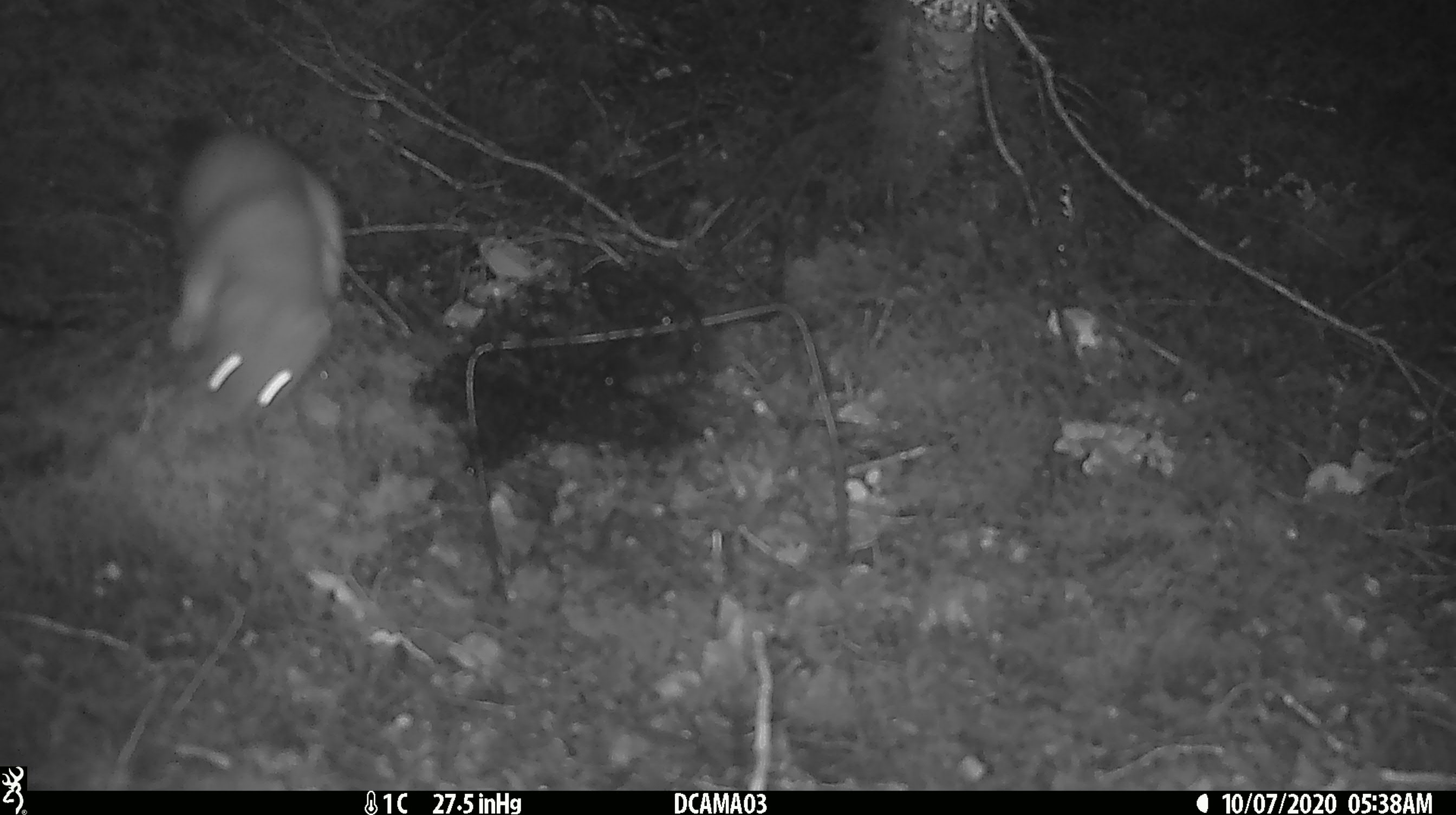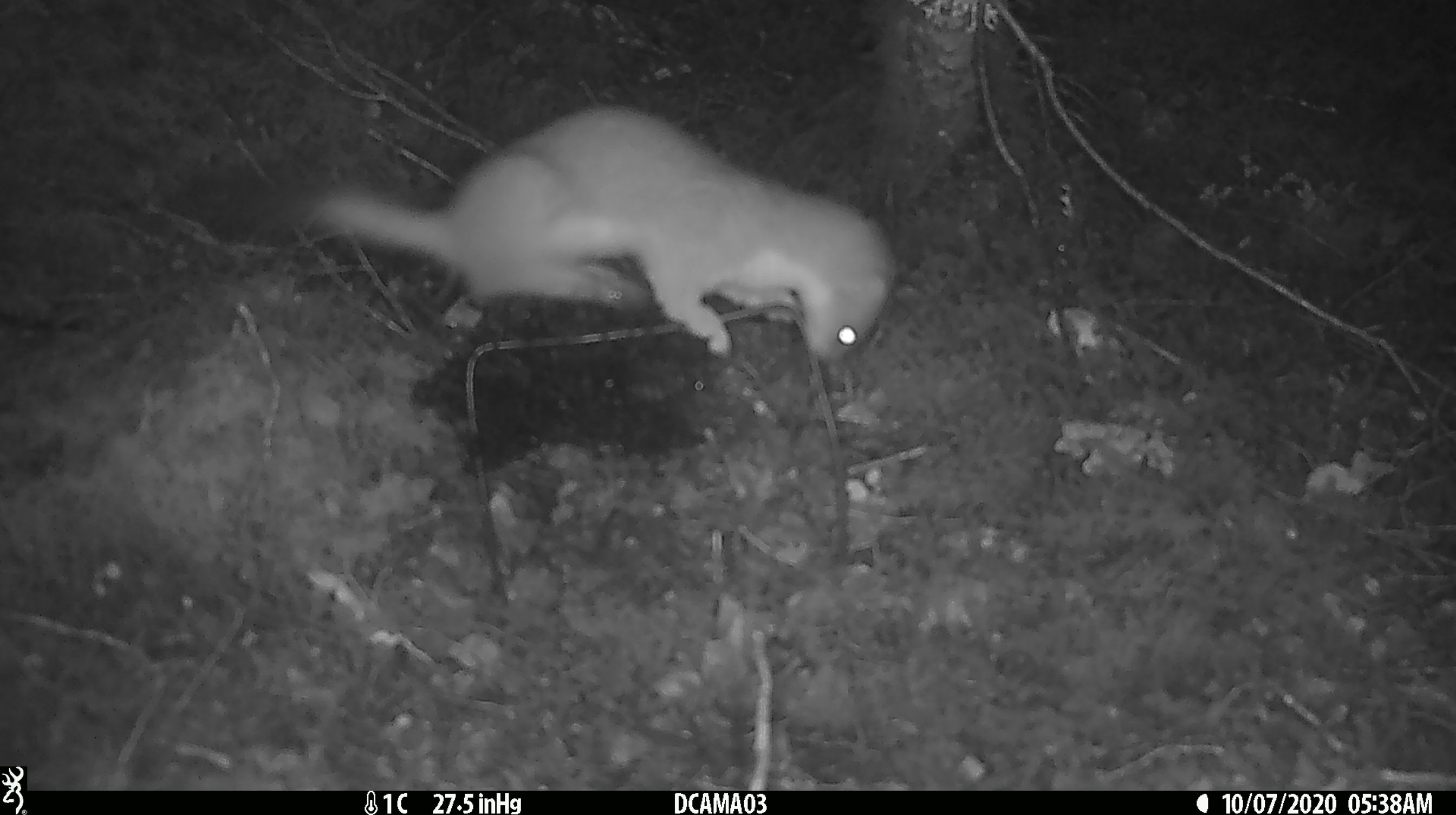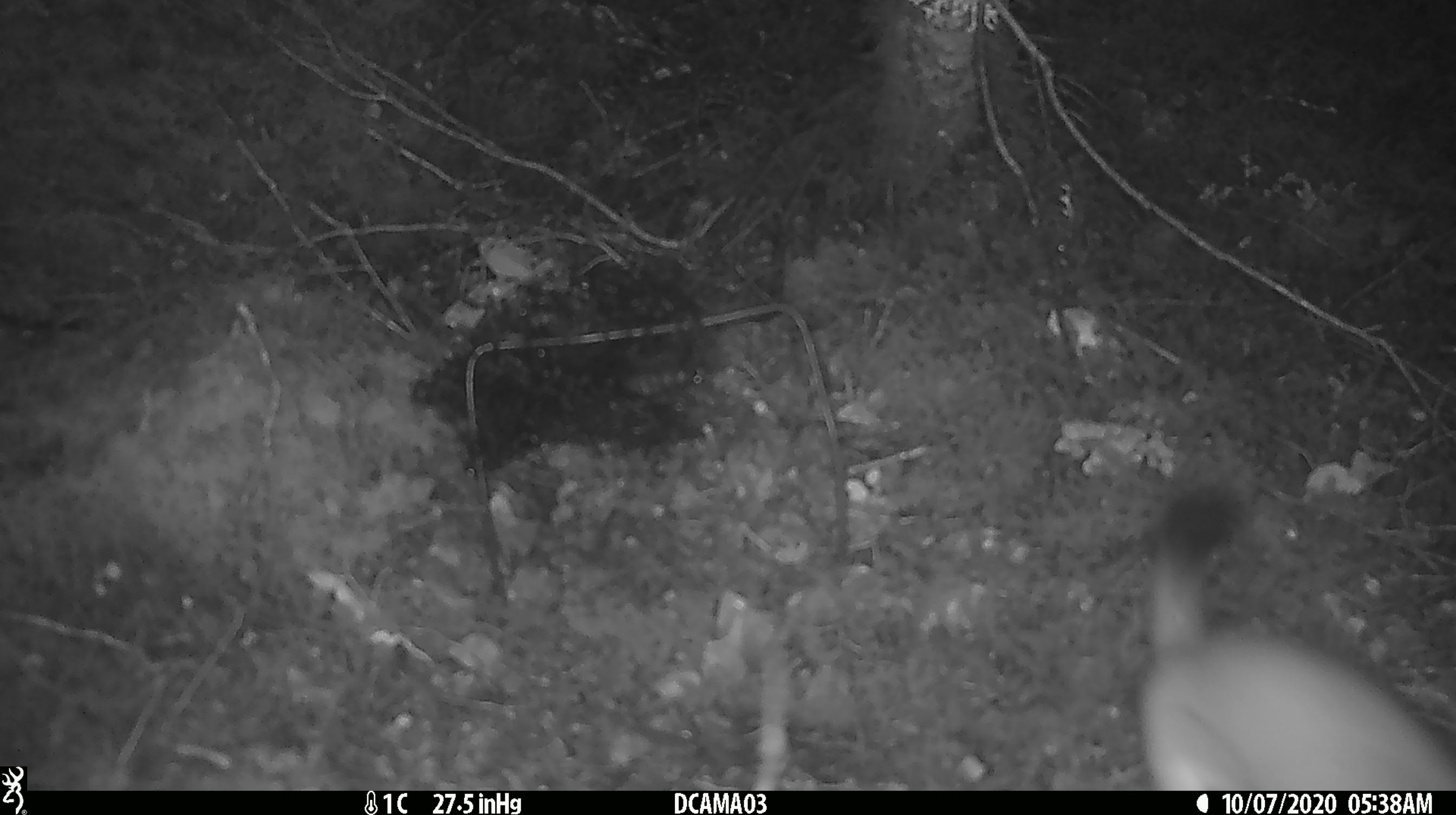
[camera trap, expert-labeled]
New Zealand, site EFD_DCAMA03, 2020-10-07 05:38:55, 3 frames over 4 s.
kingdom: Animalia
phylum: Chordata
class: Mammalia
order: Carnivora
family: Mustelidae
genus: Mustela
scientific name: Mustela erminea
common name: stoat